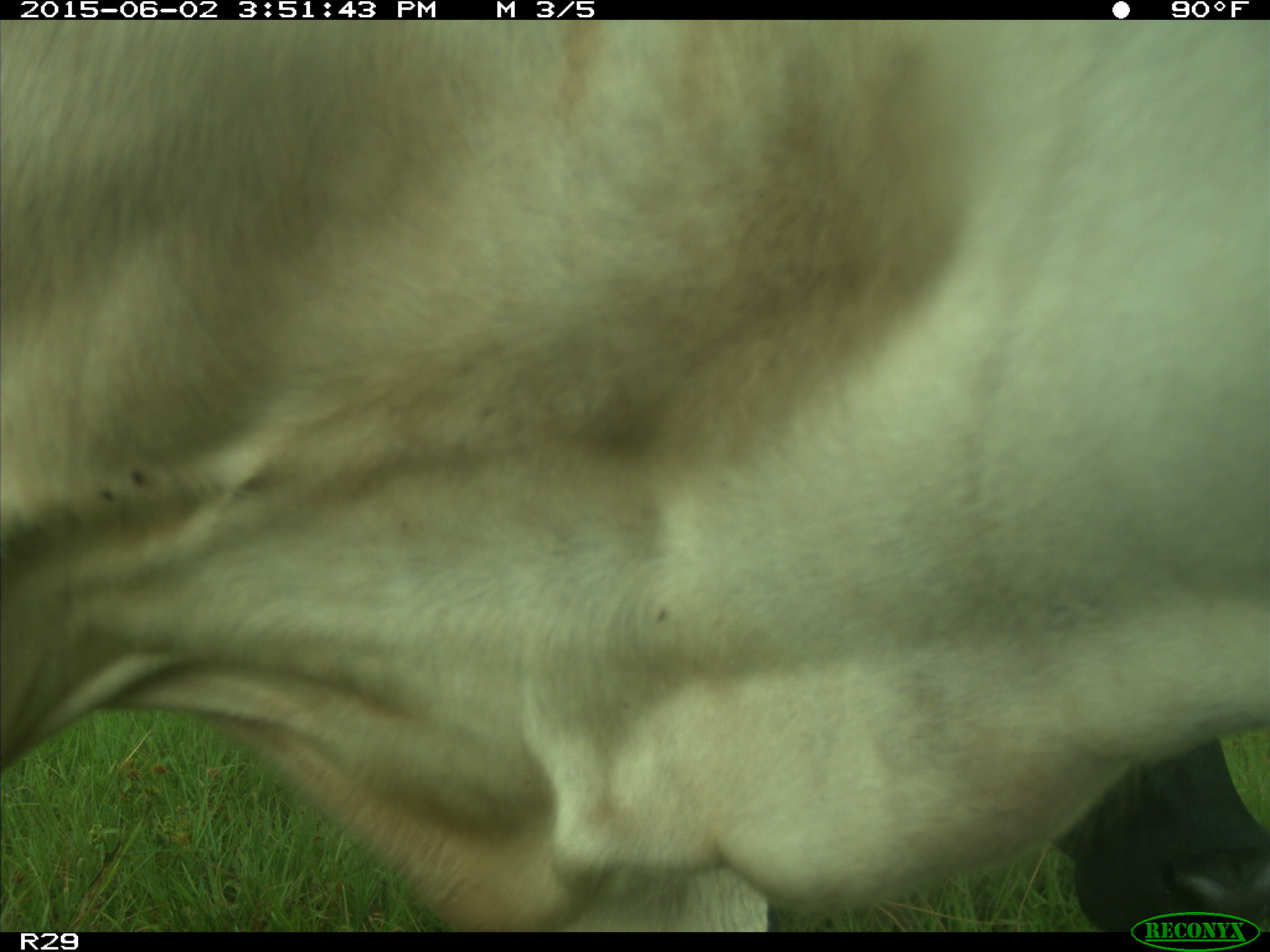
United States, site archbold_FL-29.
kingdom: Animalia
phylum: Chordata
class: Mammalia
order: Artiodactyla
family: Bovidae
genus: Bos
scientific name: Bos taurus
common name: domestic cow